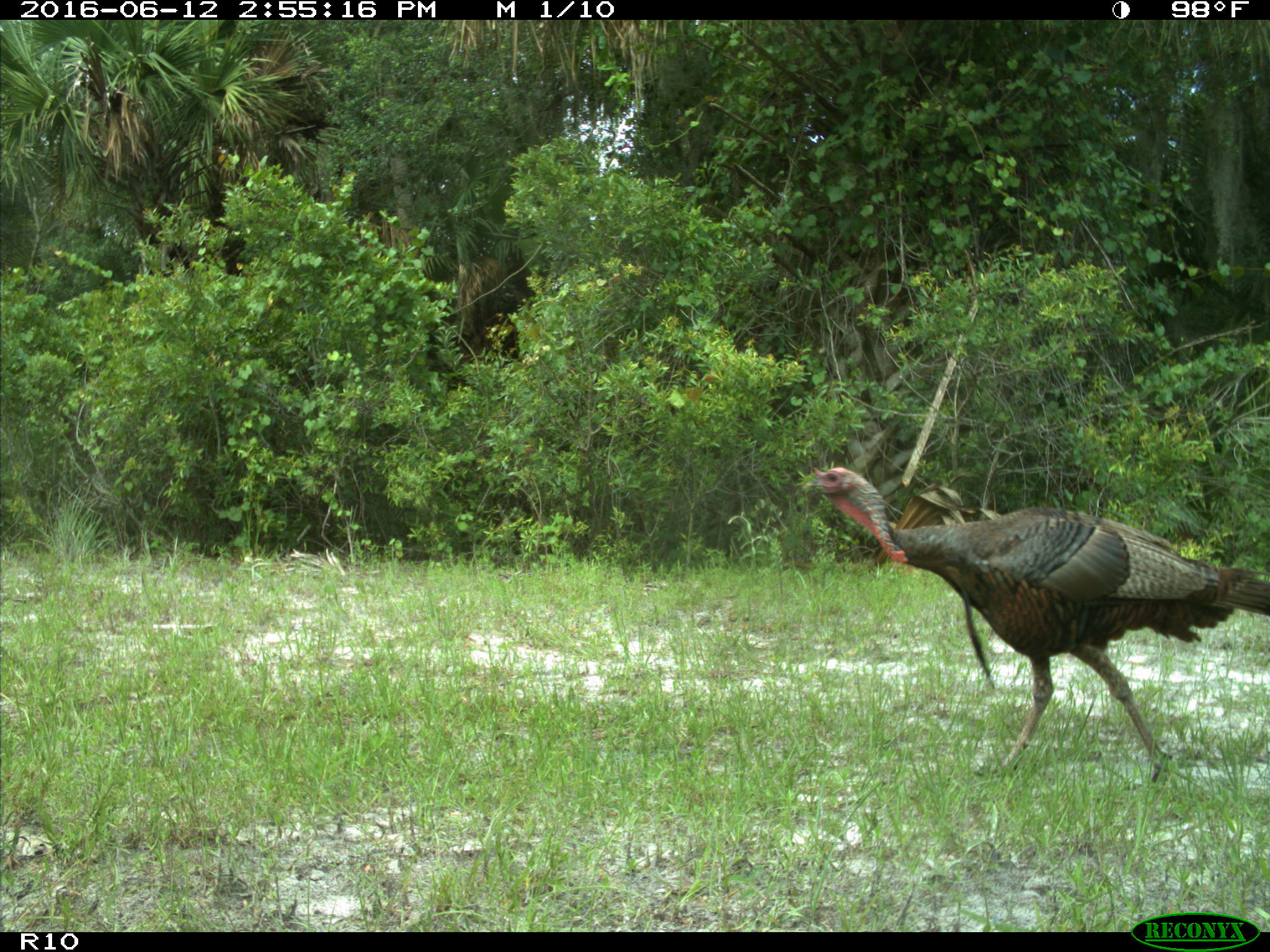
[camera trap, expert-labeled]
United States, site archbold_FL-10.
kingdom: Animalia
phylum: Chordata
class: Aves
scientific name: Aves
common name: birds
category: unidentified bird